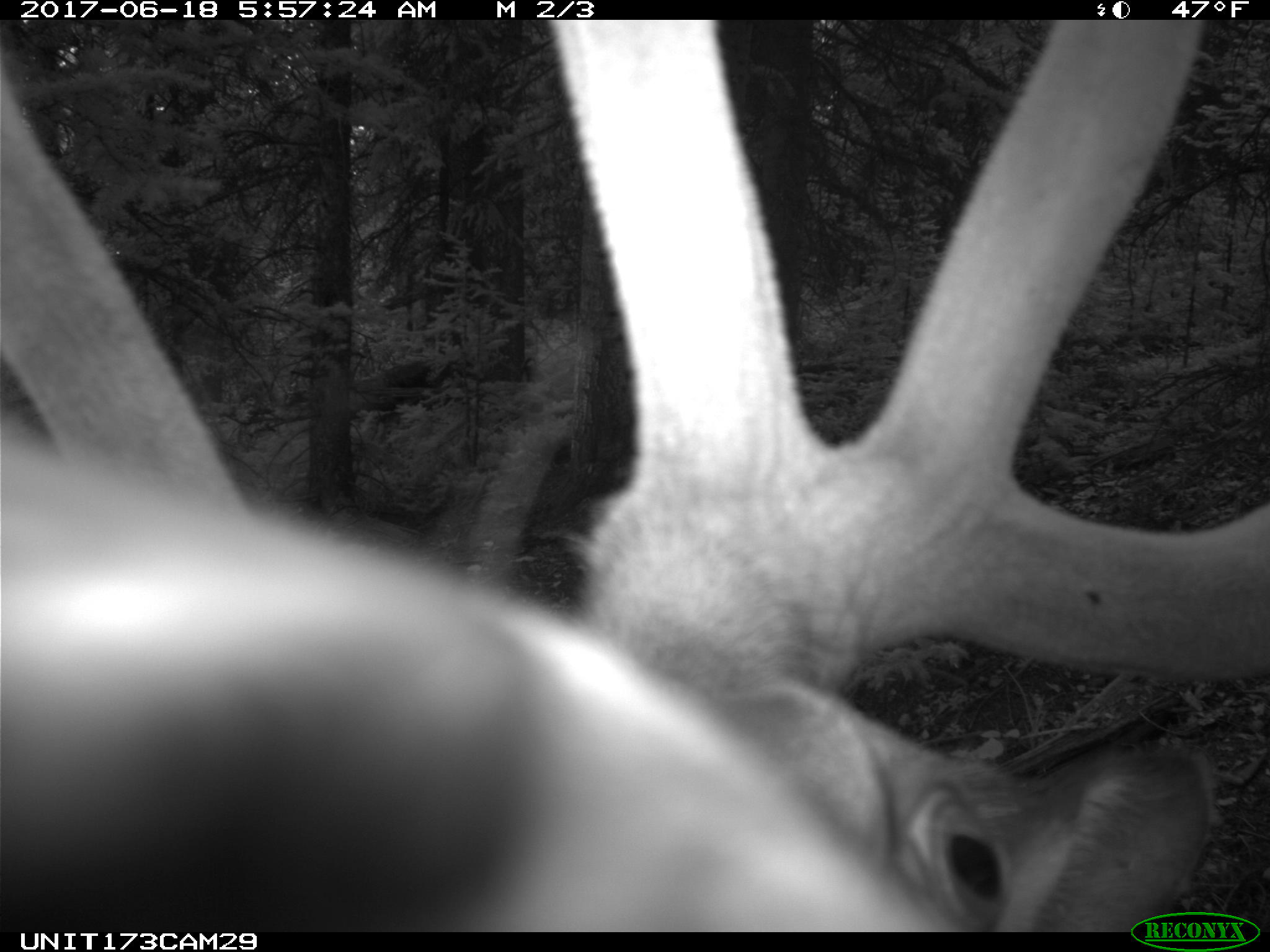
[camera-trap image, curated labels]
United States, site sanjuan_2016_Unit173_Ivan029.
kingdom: Animalia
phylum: Chordata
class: Mammalia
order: Artiodactyla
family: Cervidae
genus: Cervus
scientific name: Cervus elaphus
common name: red deer